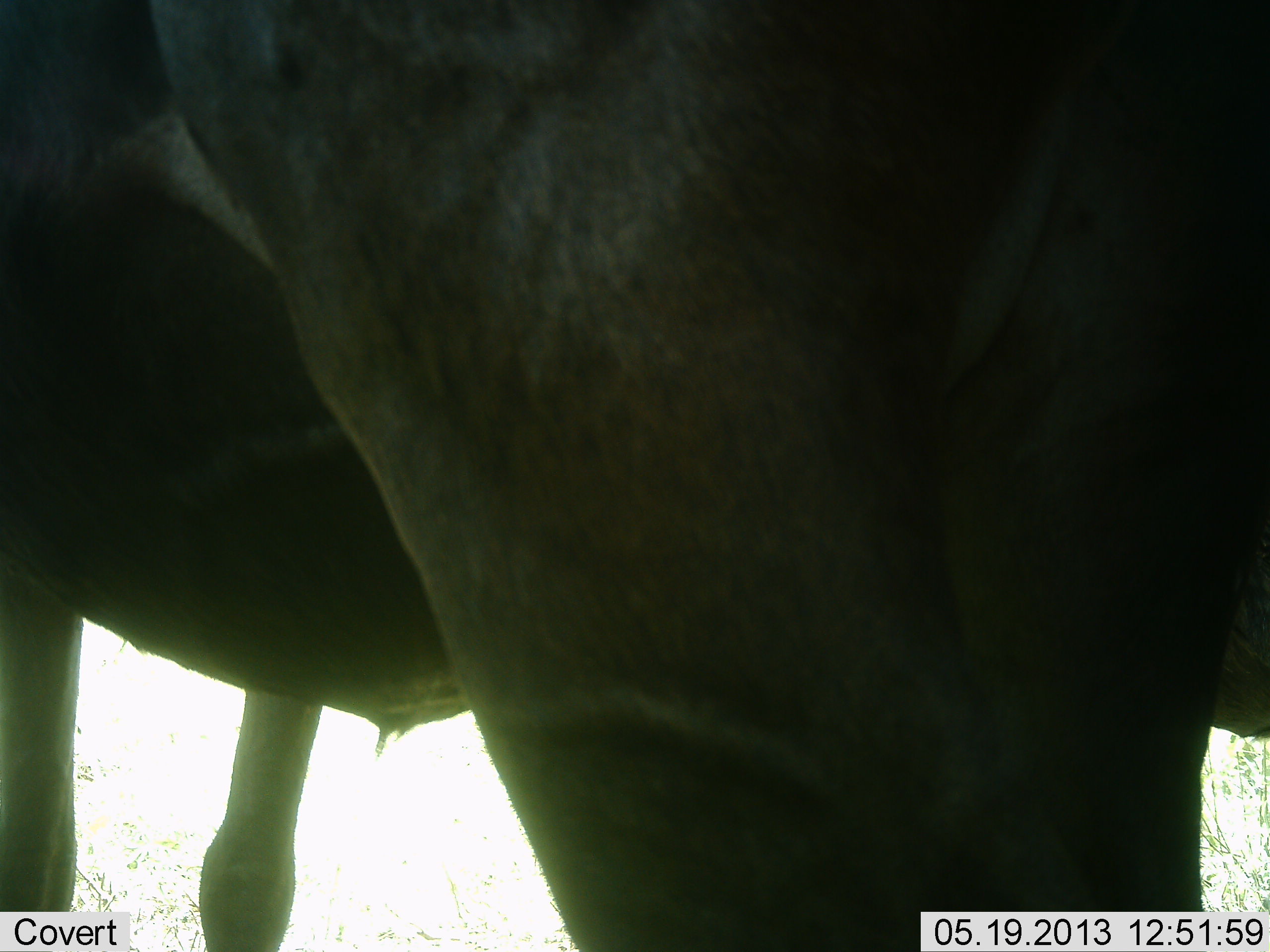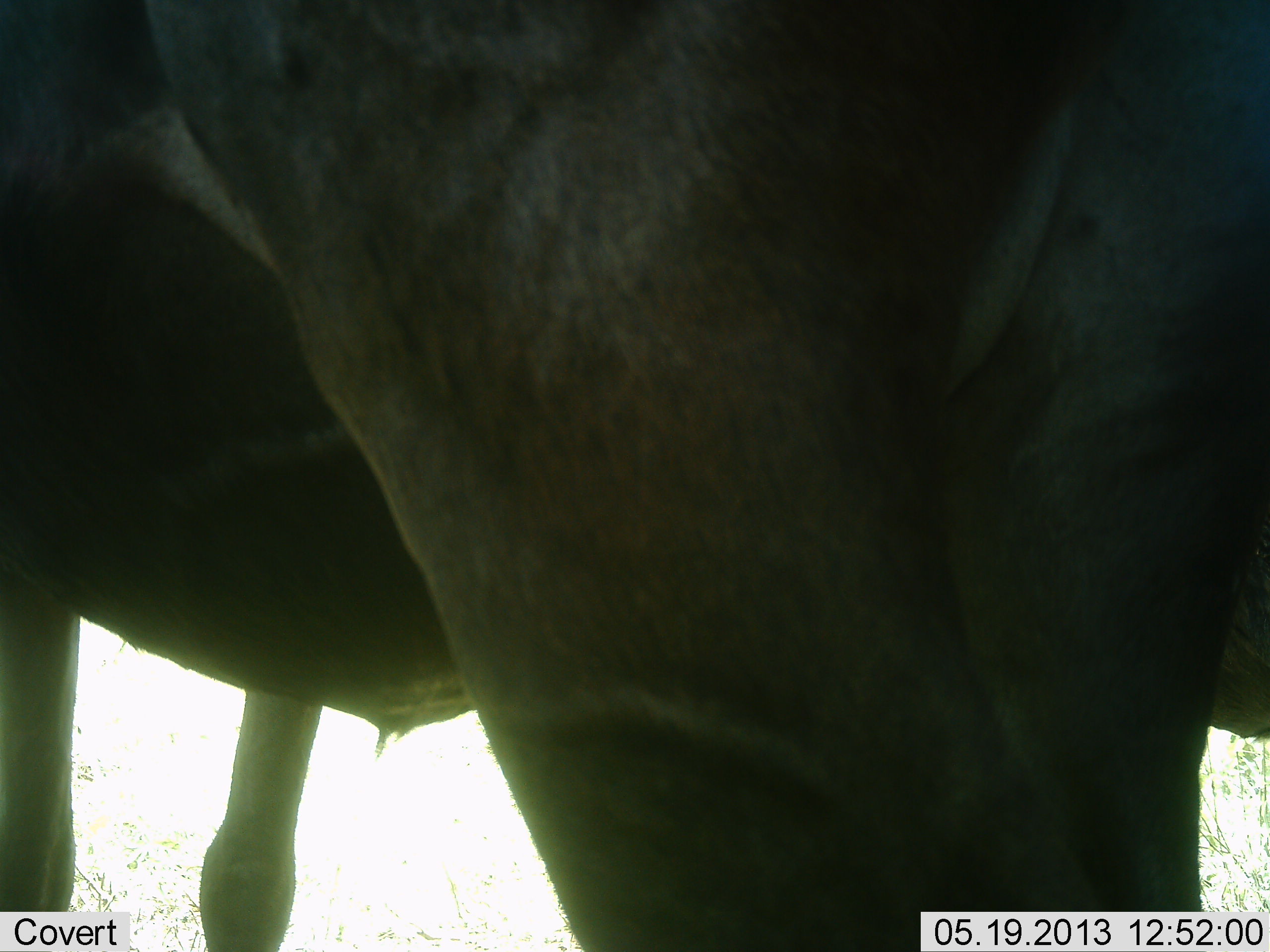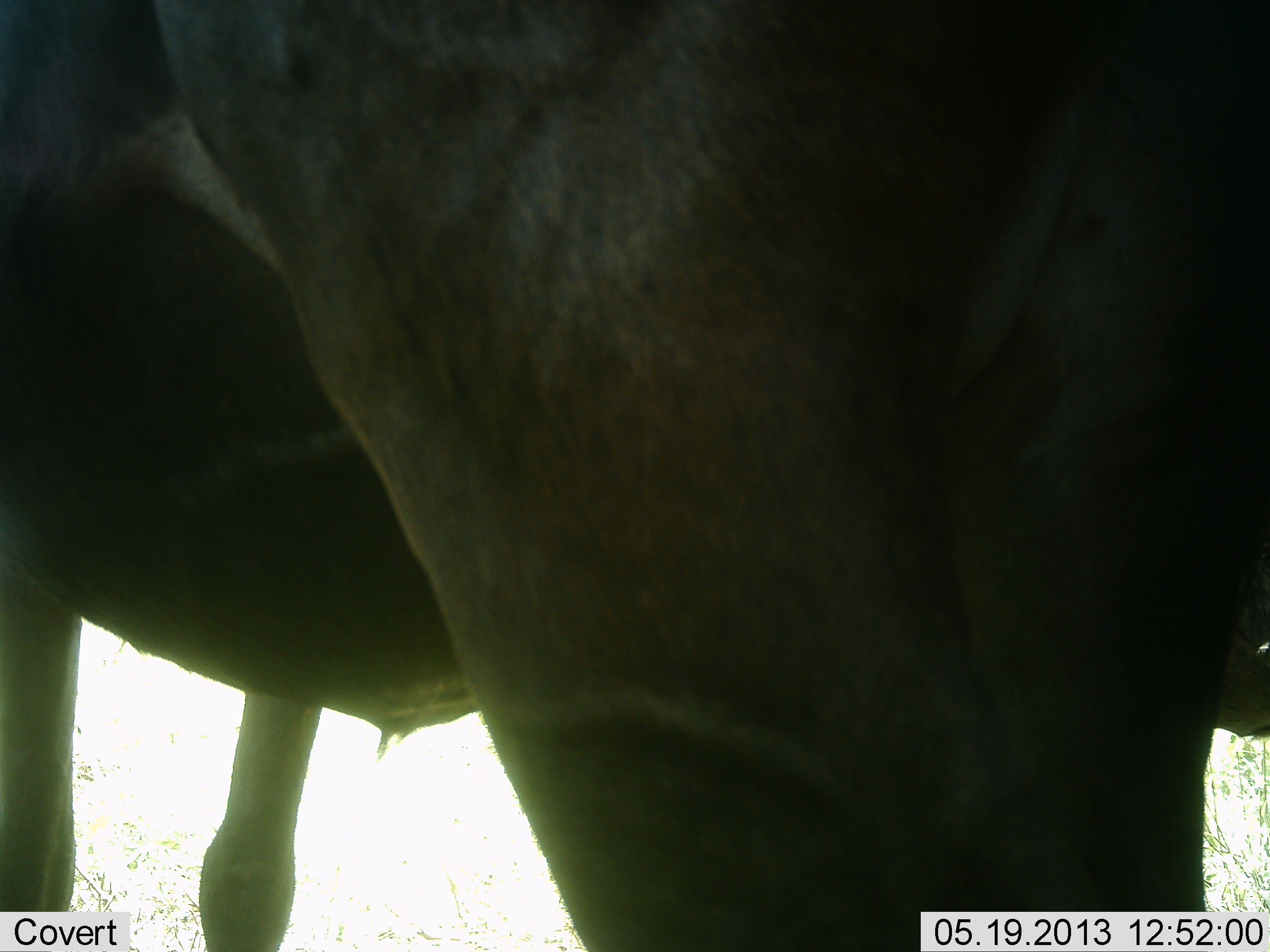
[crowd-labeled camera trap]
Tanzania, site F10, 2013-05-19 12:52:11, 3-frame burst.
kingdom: Animalia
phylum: Chordata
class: Mammalia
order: Artiodactyla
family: Bovidae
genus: Connochaetes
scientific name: Connochaetes taurinus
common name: blue wildebeest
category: wildebeest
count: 1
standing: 100%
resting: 0%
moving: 0%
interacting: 0%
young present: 0%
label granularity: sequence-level